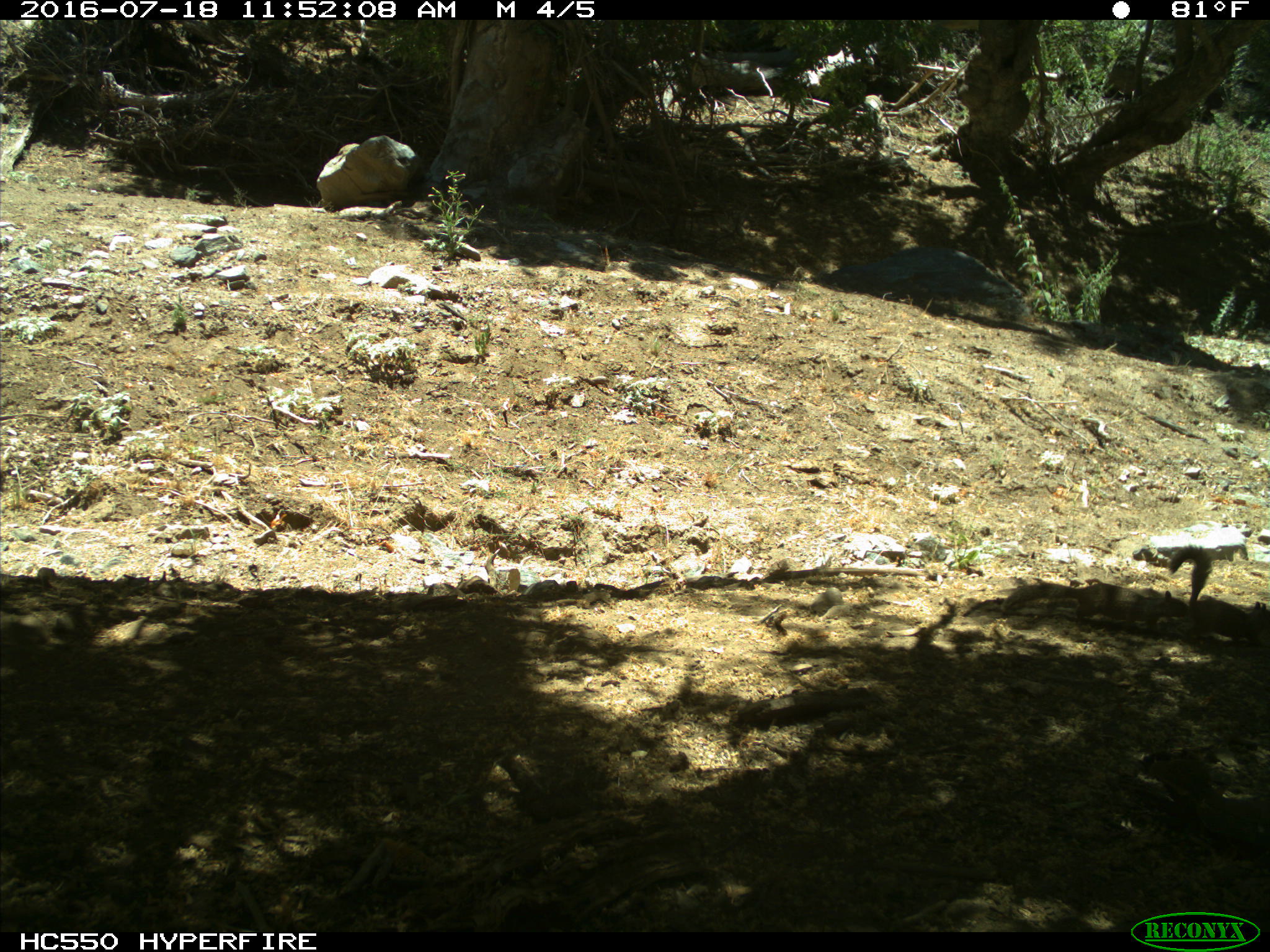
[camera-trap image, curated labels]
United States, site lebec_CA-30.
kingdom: Animalia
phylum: Chordata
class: Mammalia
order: Rodentia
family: Sciuridae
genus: Otospermophilus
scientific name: Otospermophilus beecheyi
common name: california ground squirrel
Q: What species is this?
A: Otospermophilus beecheyi (california ground squirrel).